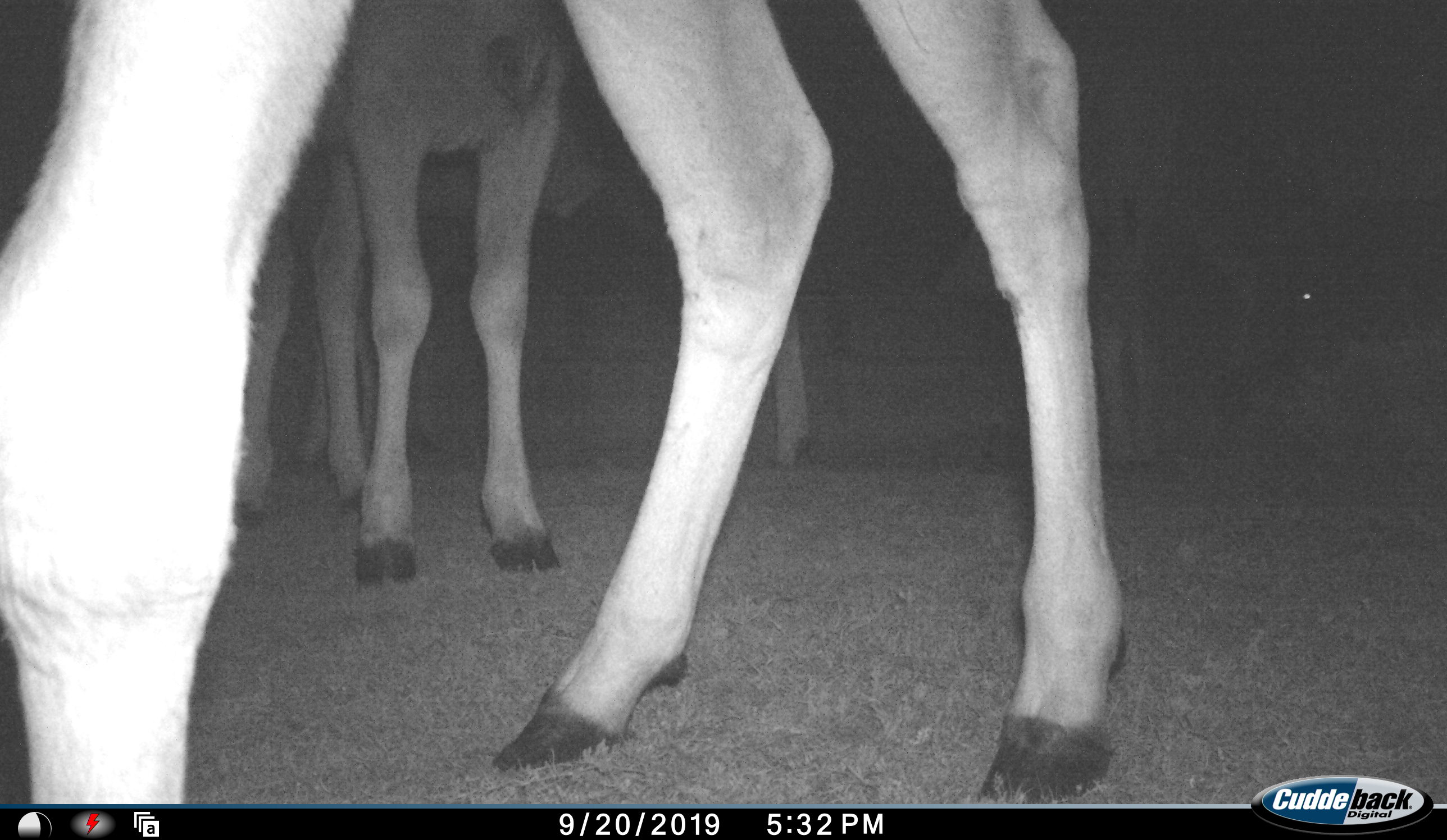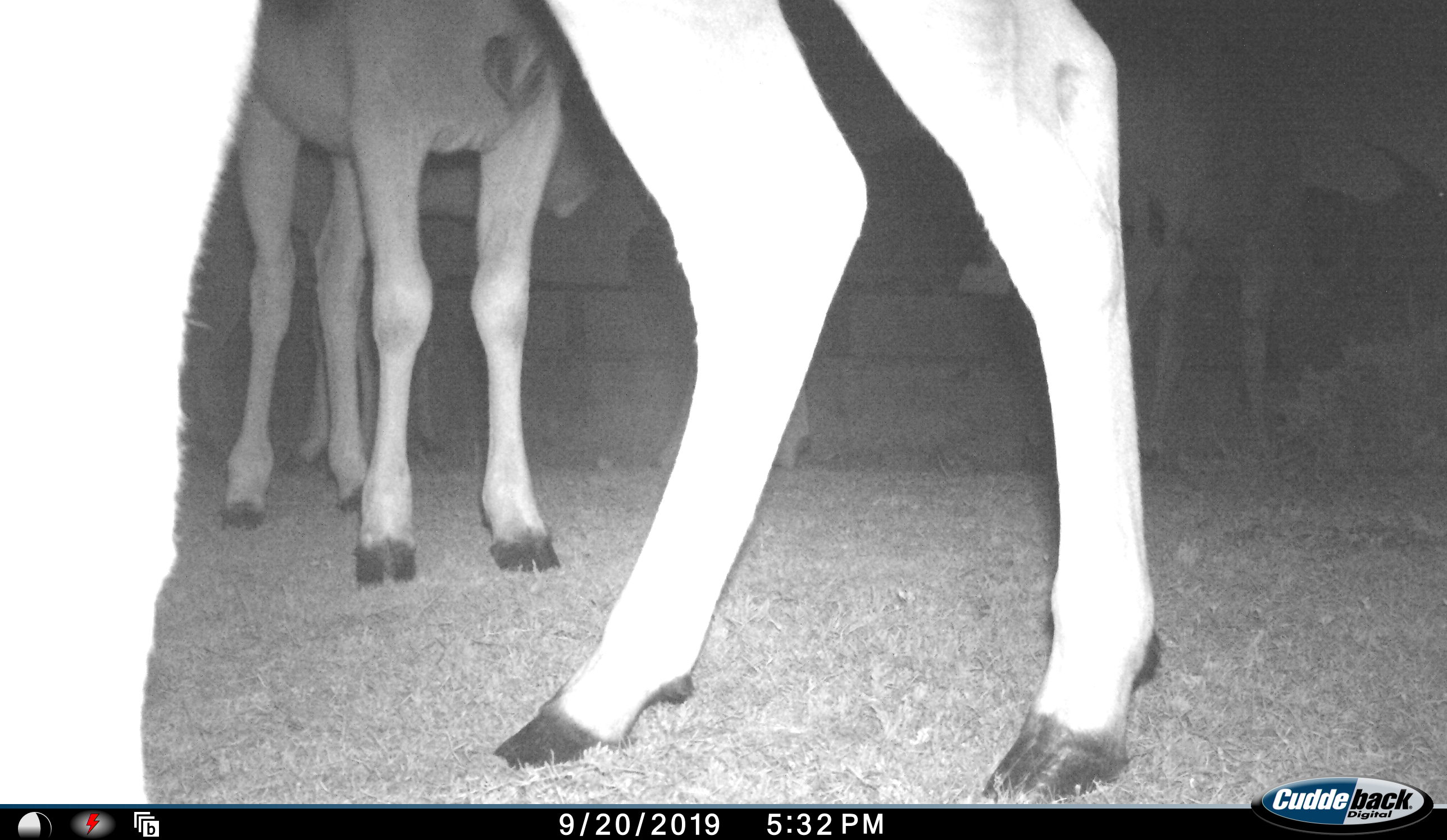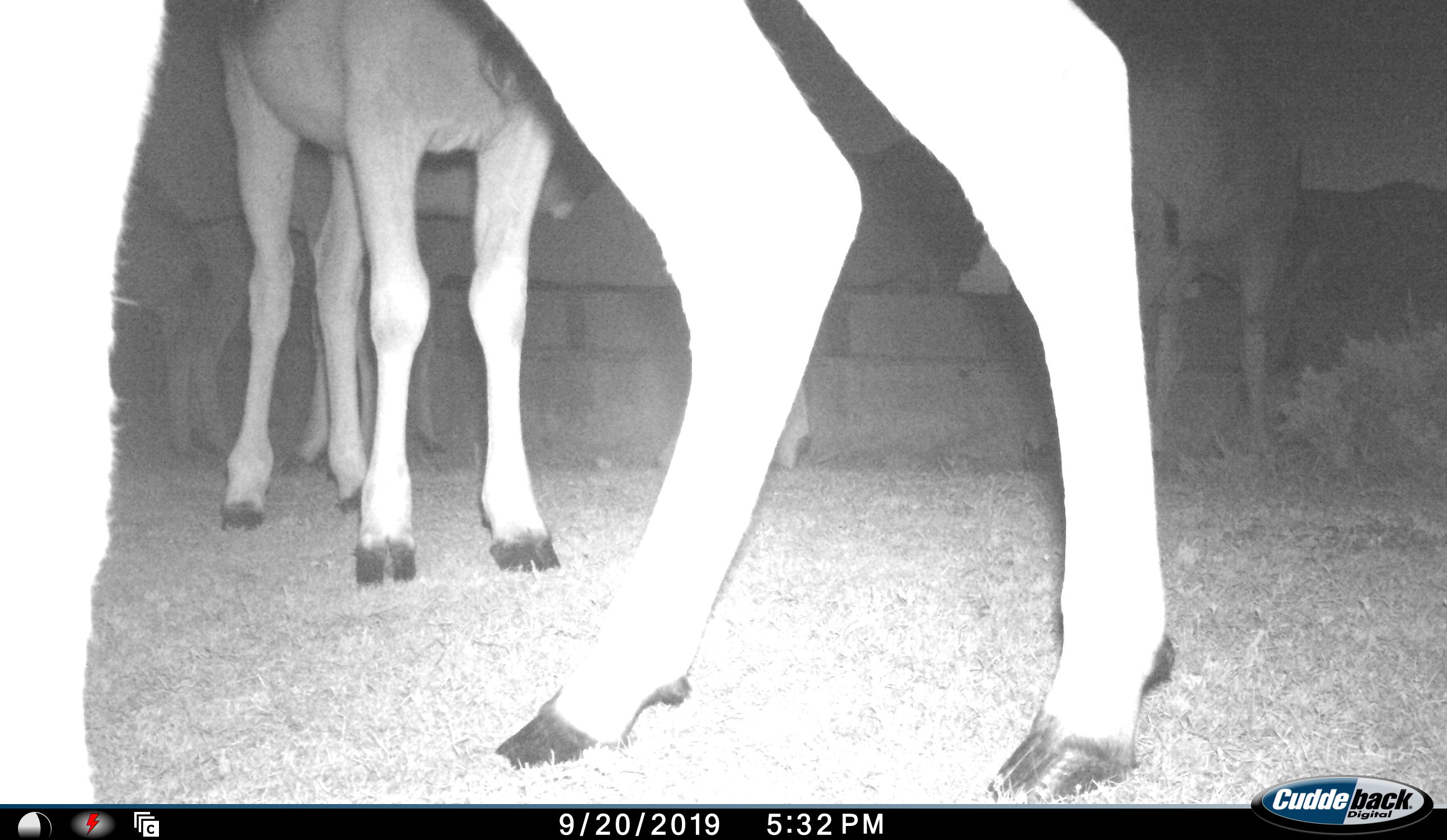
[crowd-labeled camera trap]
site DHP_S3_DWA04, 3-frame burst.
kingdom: Animalia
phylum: Chordata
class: Mammalia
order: Artiodactyla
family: Bovidae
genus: Tragelaphus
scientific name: Tragelaphus oryx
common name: eland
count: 6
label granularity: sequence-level